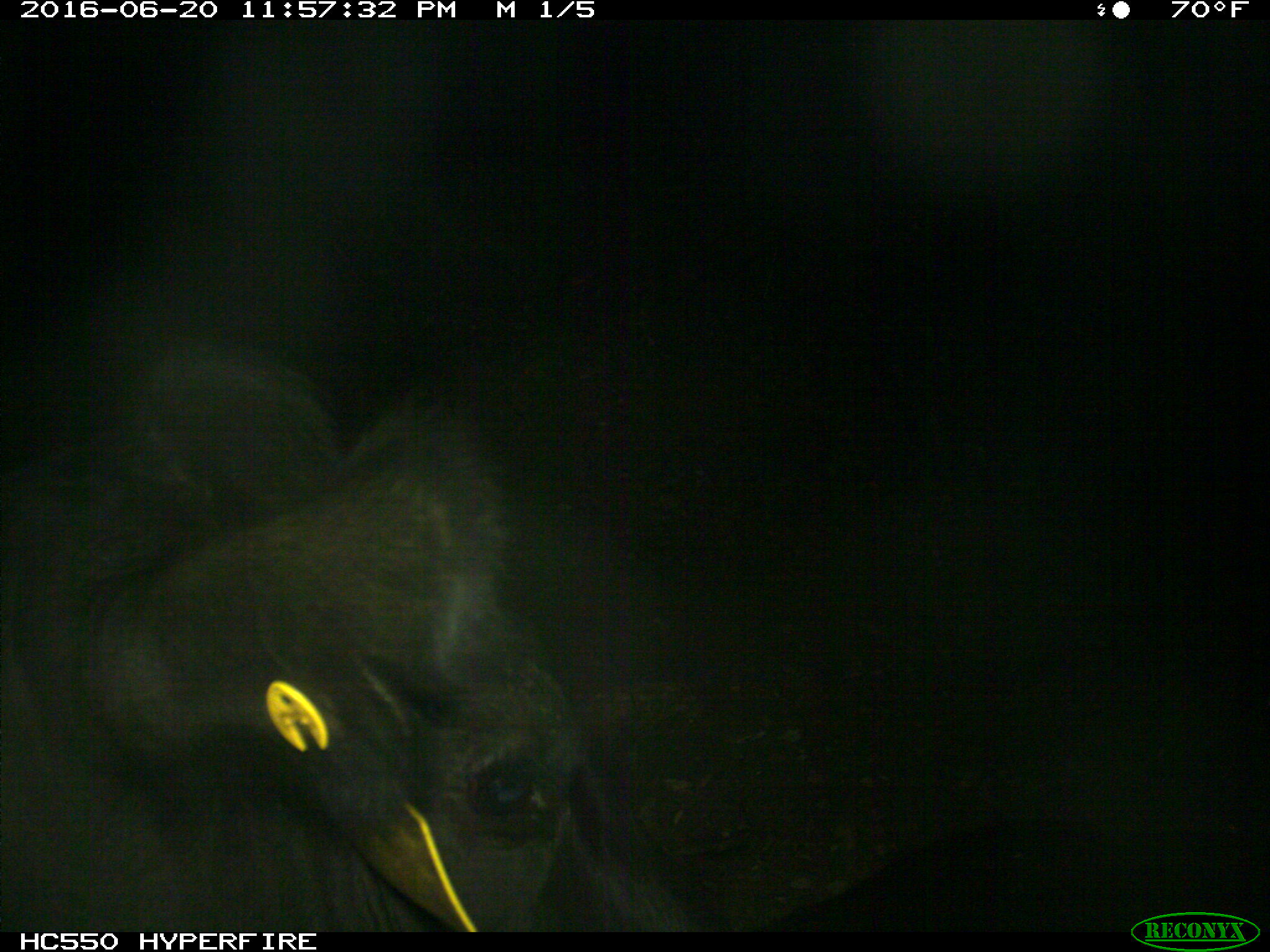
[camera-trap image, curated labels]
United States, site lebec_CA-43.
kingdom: Animalia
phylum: Chordata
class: Mammalia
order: Artiodactyla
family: Bovidae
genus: Bos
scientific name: Bos taurus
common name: domestic cow